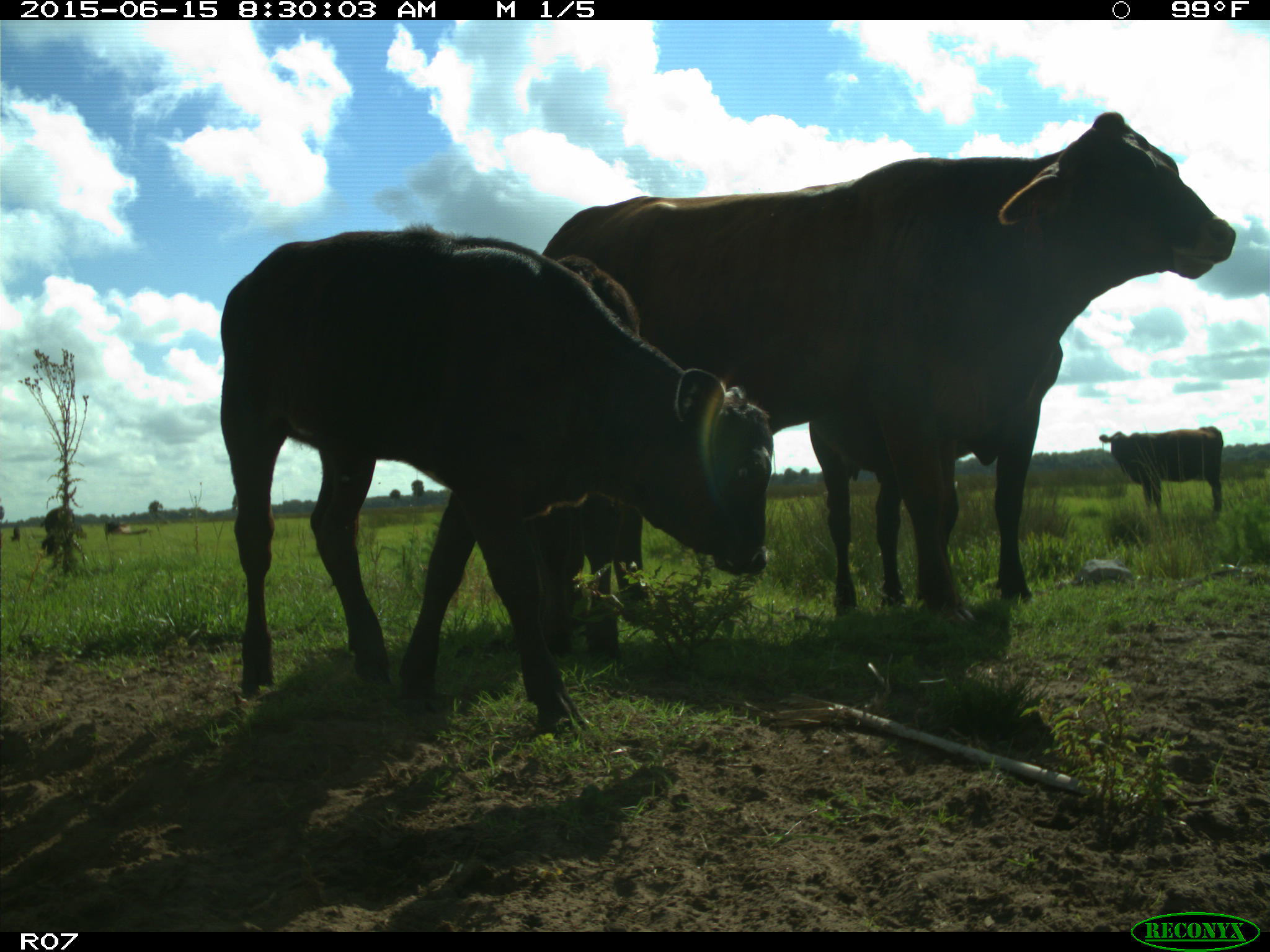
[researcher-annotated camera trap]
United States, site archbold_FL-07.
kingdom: Animalia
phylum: Chordata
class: Mammalia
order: Artiodactyla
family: Bovidae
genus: Bos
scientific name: Bos taurus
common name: domestic cow